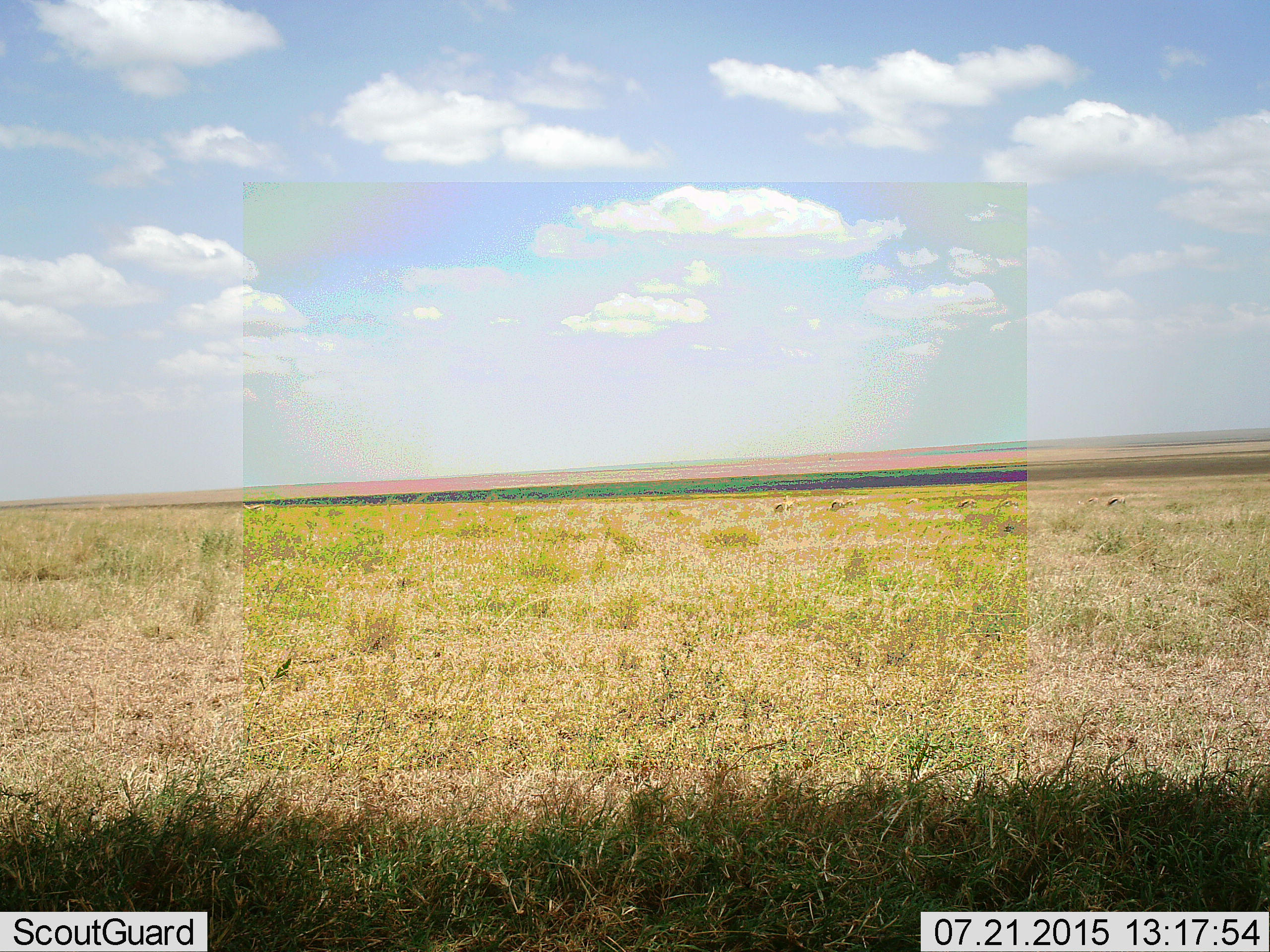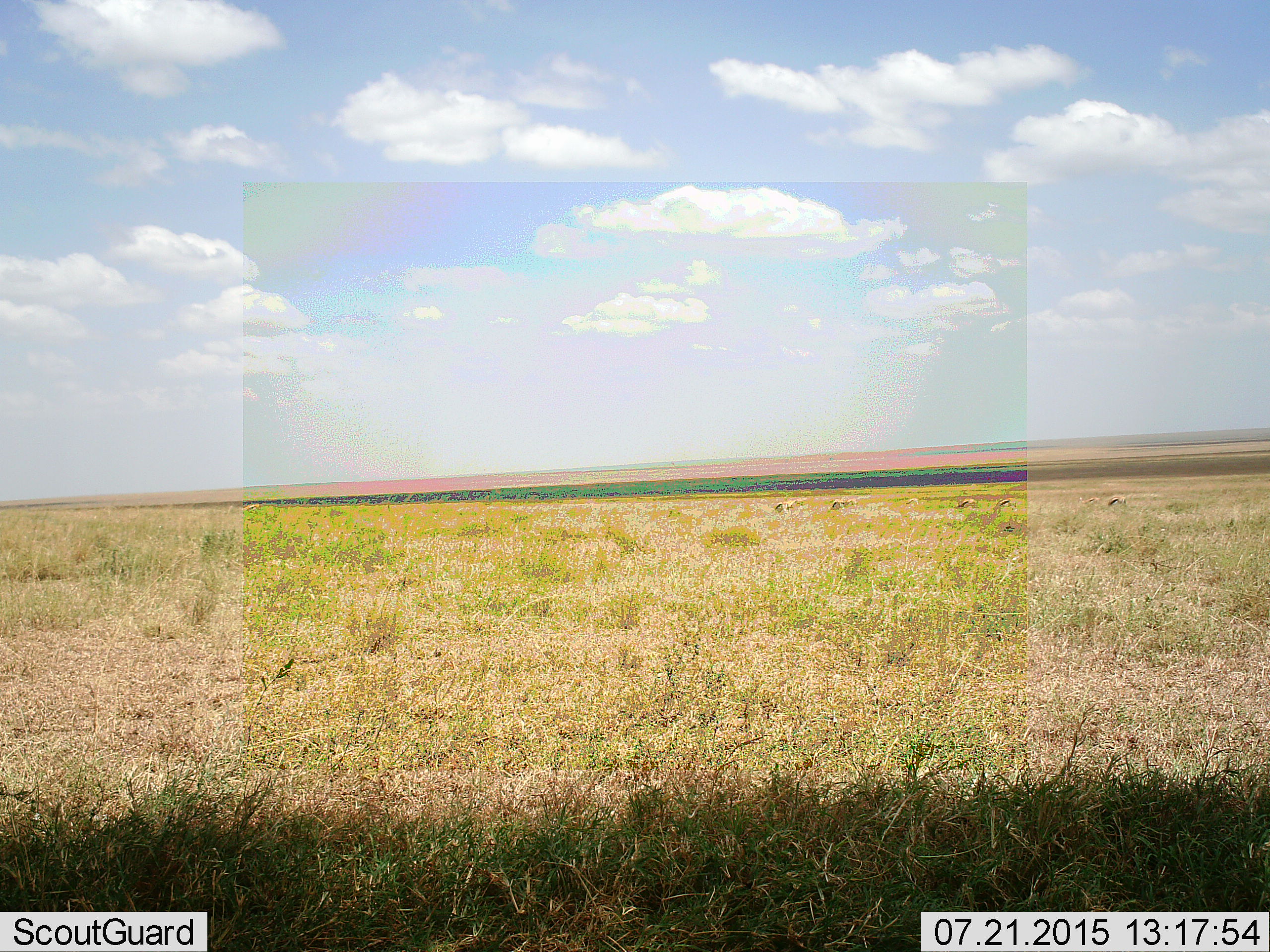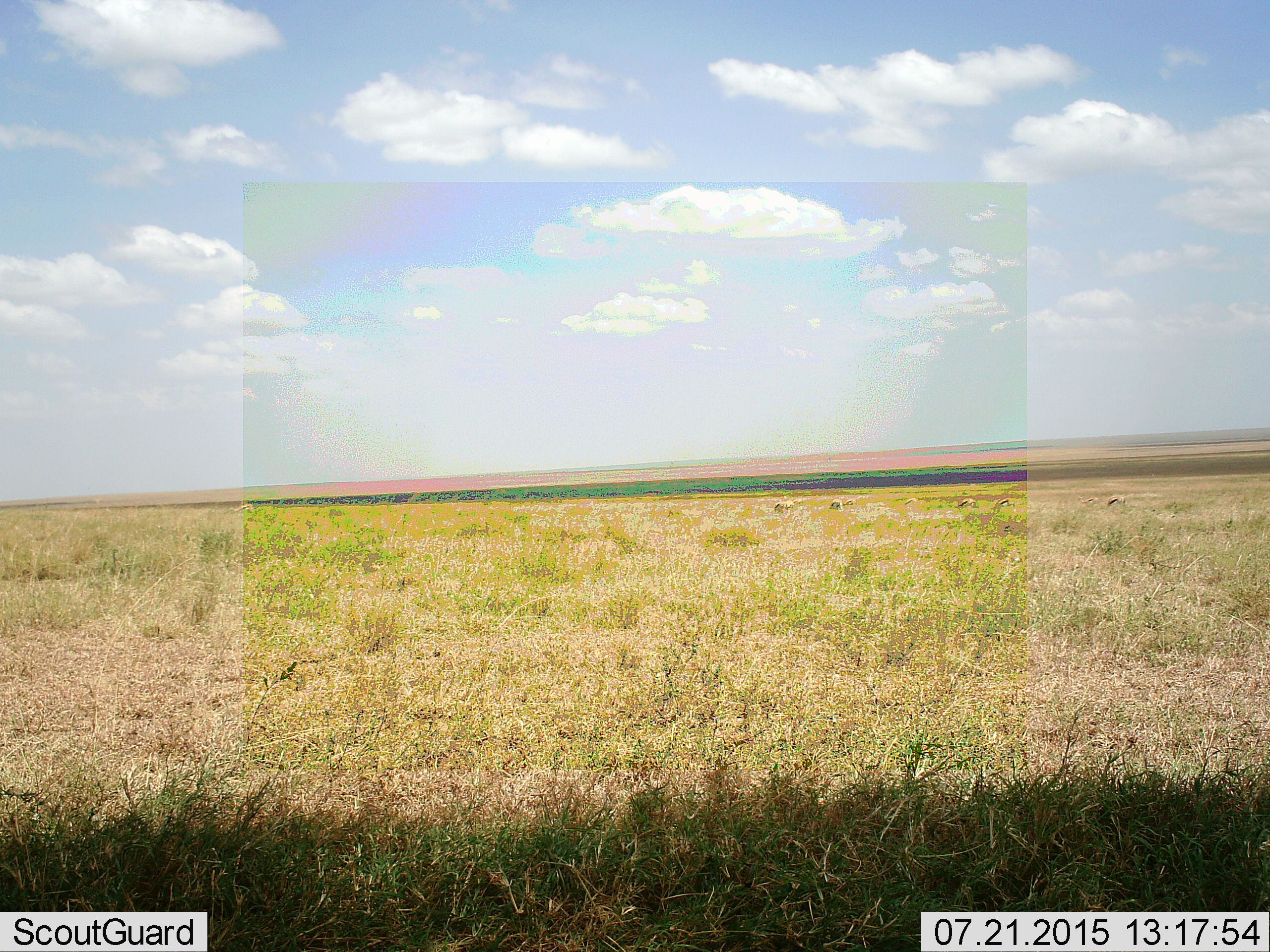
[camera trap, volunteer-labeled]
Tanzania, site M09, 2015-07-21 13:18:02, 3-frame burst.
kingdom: Animalia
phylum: Chordata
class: Mammalia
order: Artiodactyla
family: Bovidae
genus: Eudorcas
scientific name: Eudorcas thomsonii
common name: thomson's gazelle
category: gazellethomsons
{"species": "gazellethomsons (thomson's gazelle) (Eudorcas thomsonii)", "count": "9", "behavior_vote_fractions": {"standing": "50%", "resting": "17%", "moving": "33%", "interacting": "0%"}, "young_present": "0%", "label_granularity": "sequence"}